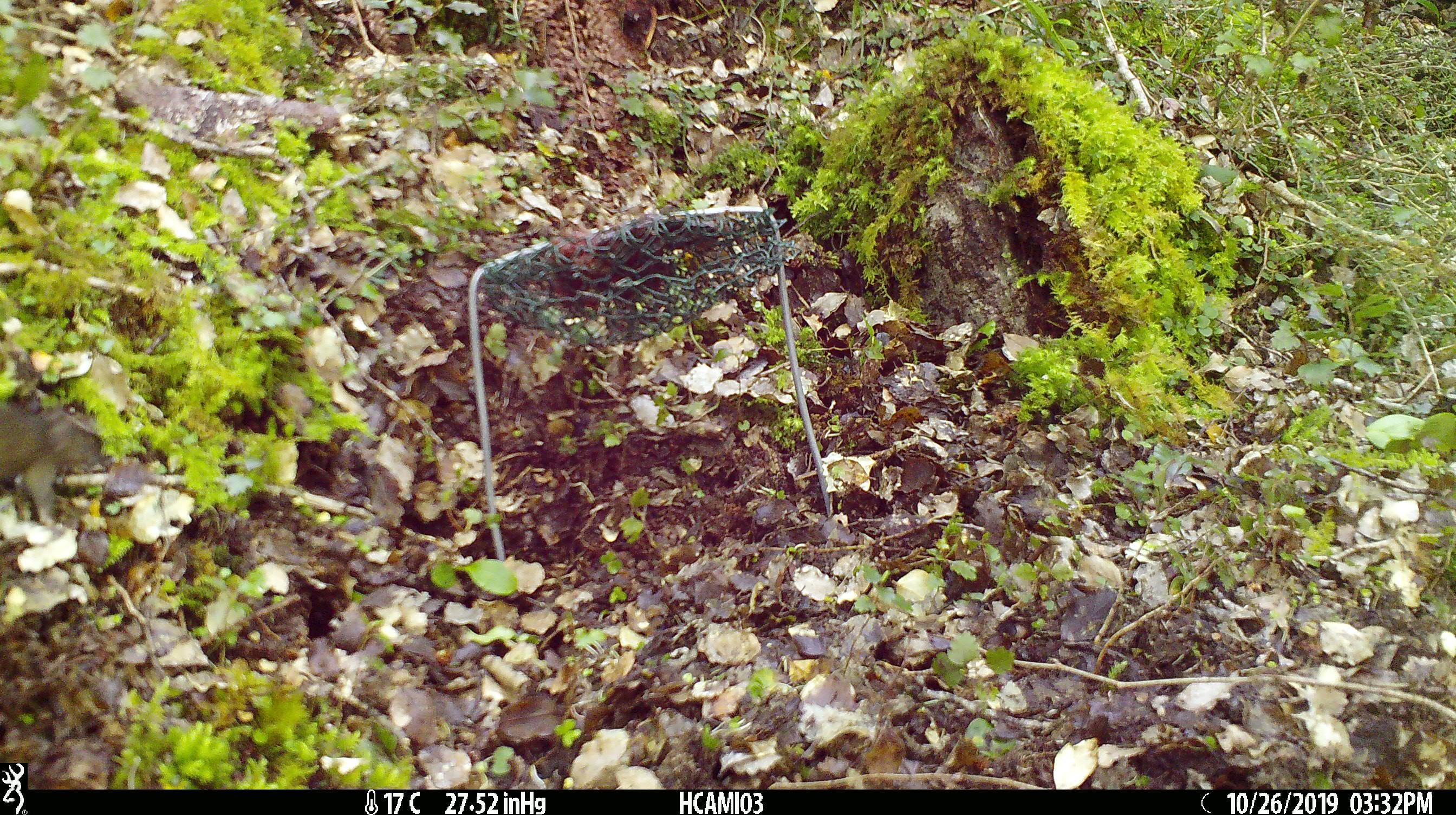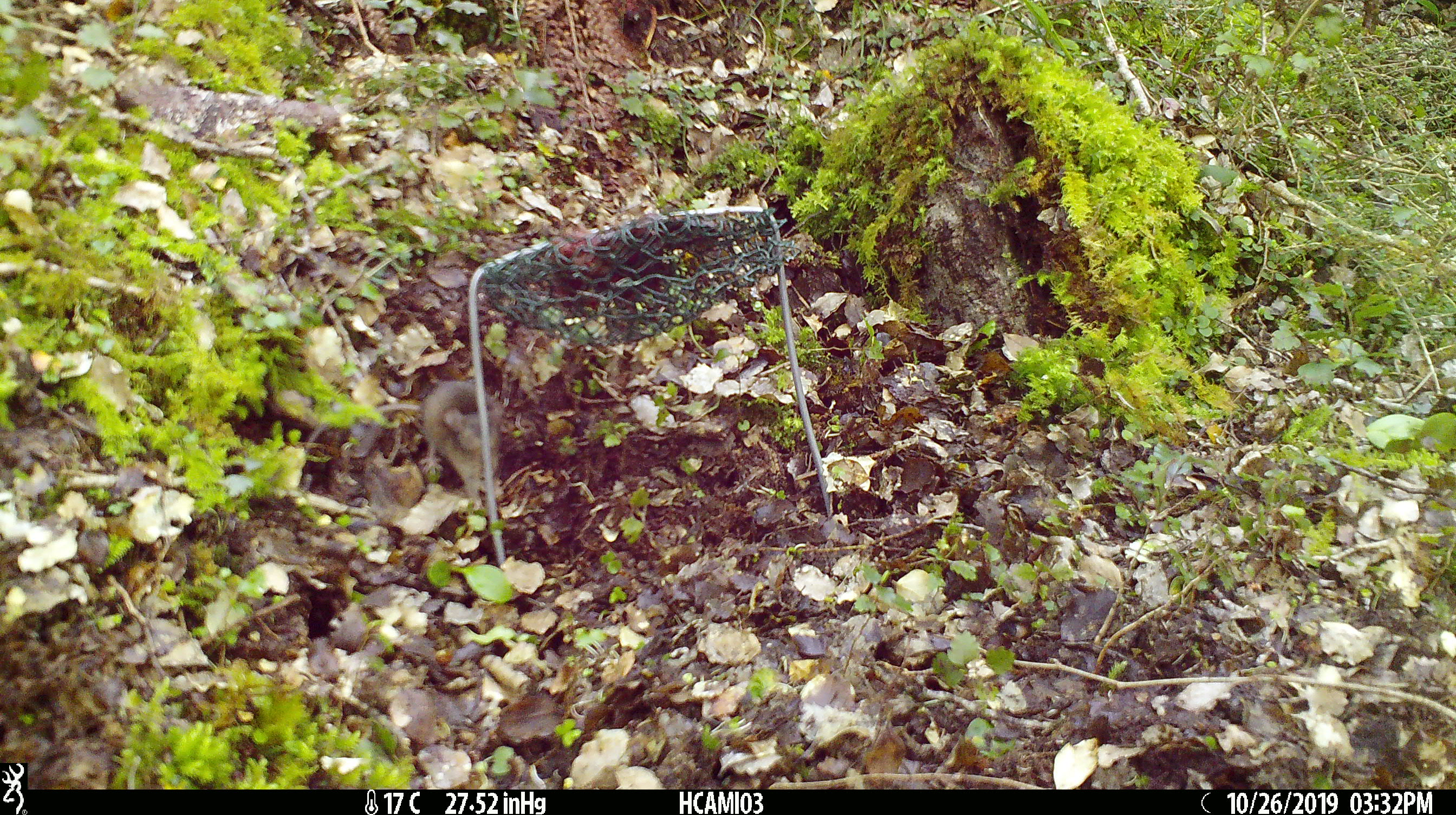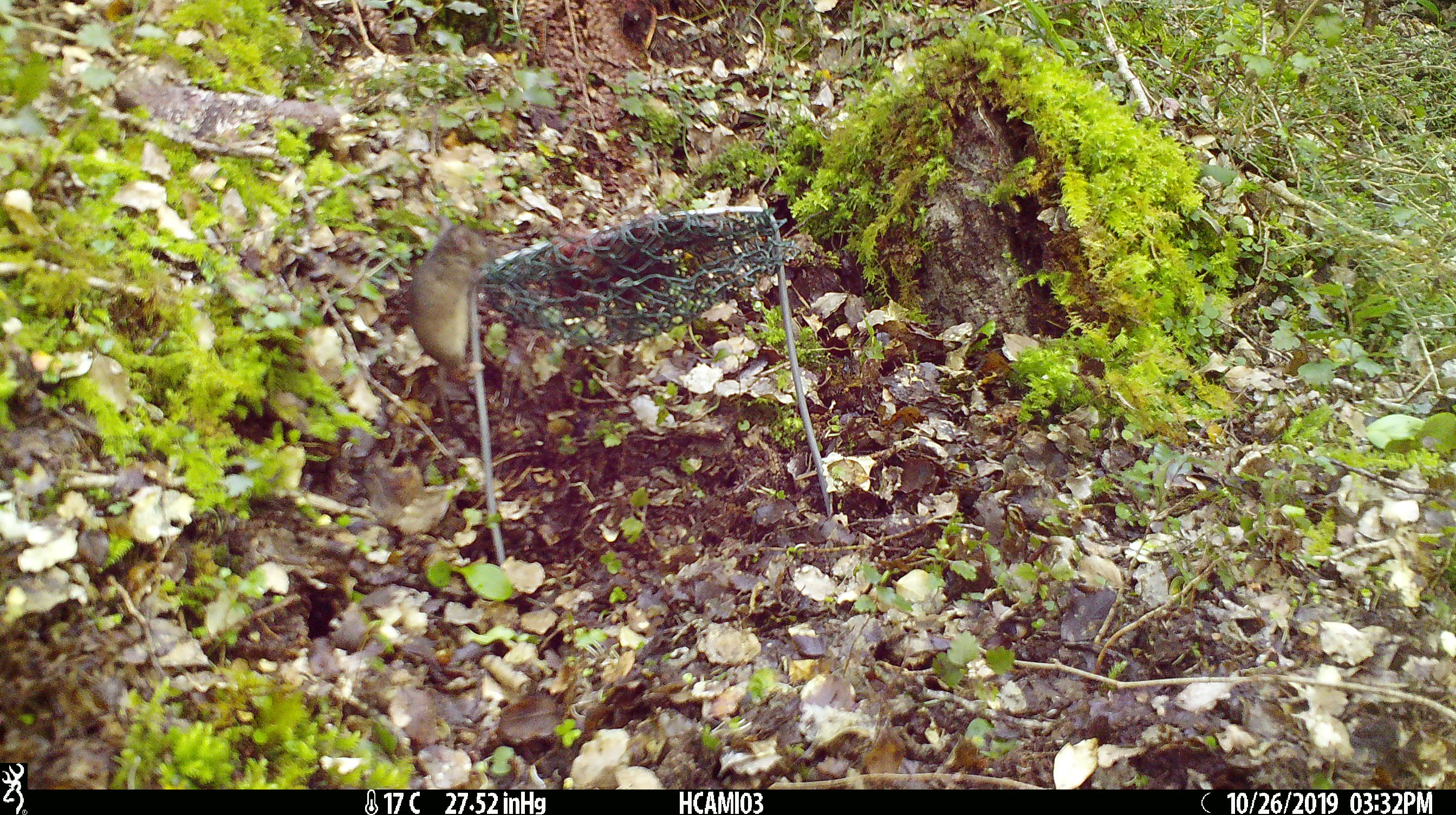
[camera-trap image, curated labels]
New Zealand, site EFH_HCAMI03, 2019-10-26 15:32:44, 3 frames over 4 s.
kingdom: Animalia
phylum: Chordata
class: Mammalia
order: Rodentia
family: Muridae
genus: Mus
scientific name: Mus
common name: mouse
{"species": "mouse (Mus)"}